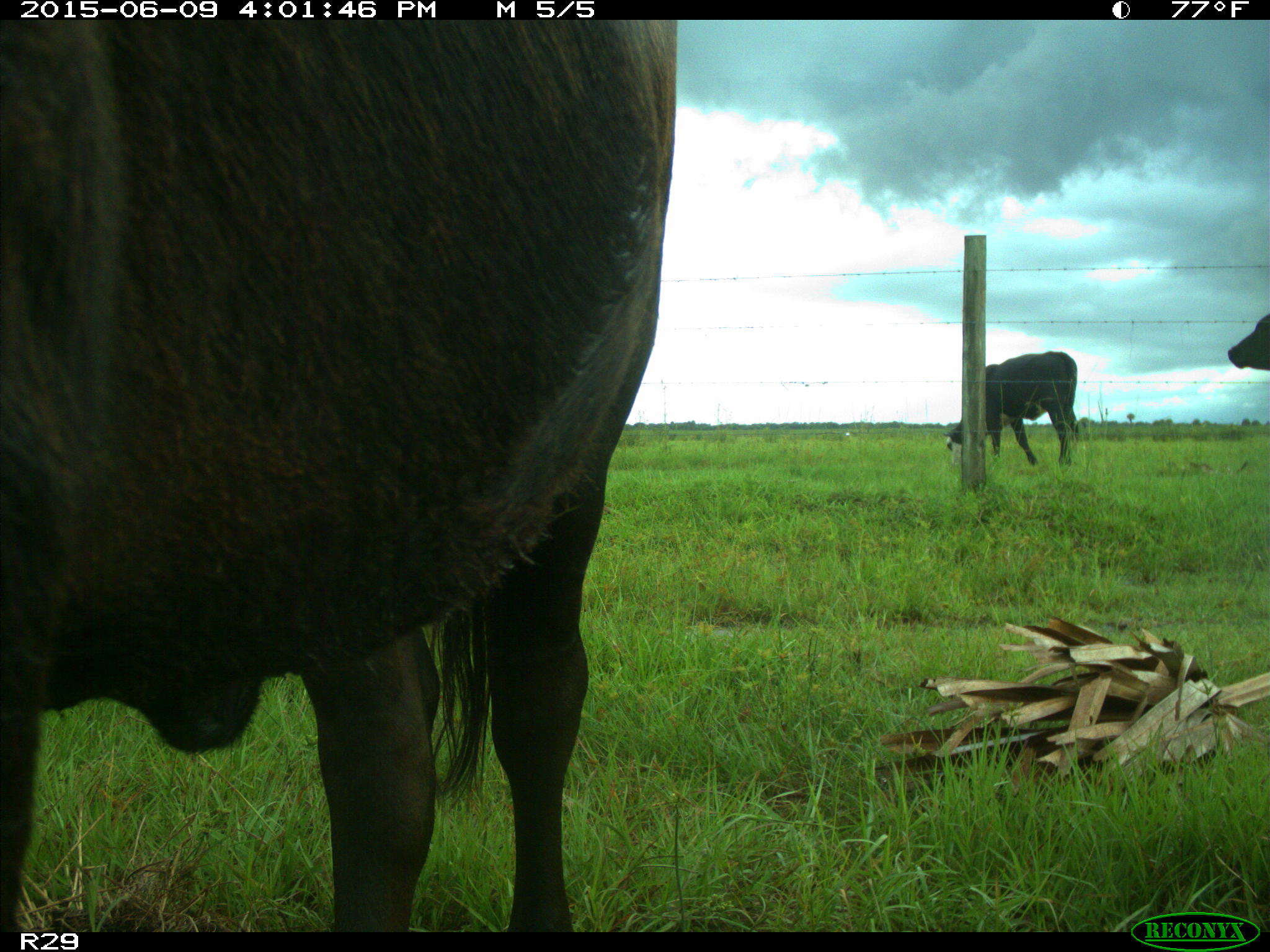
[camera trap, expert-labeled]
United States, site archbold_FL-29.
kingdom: Animalia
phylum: Chordata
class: Mammalia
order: Artiodactyla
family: Bovidae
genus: Bos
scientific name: Bos taurus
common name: domestic cow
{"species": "Bos taurus (domestic cow)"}